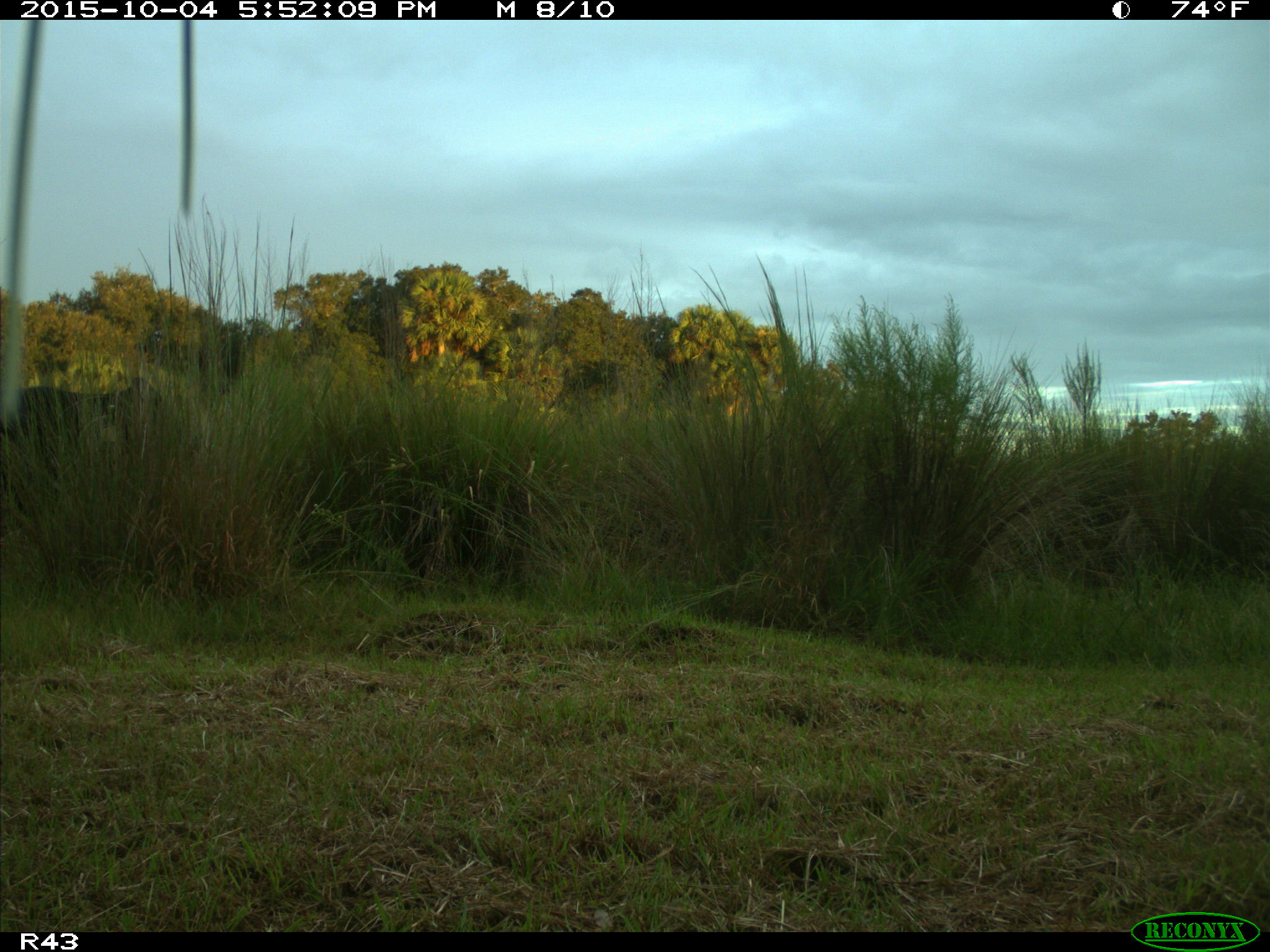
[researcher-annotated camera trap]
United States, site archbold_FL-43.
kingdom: Animalia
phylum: Chordata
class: Mammalia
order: Artiodactyla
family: Bovidae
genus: Bos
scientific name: Bos taurus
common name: domestic cow